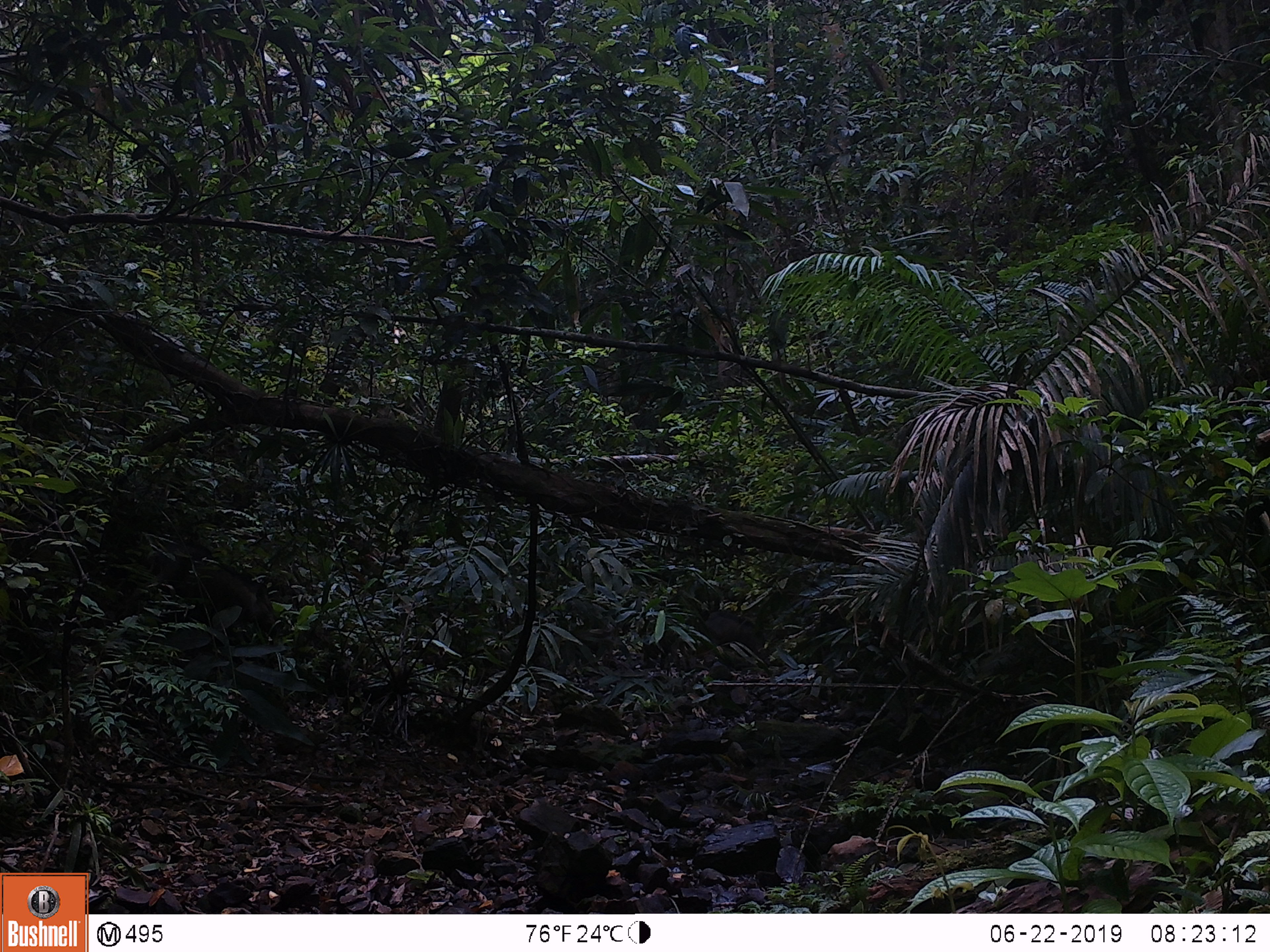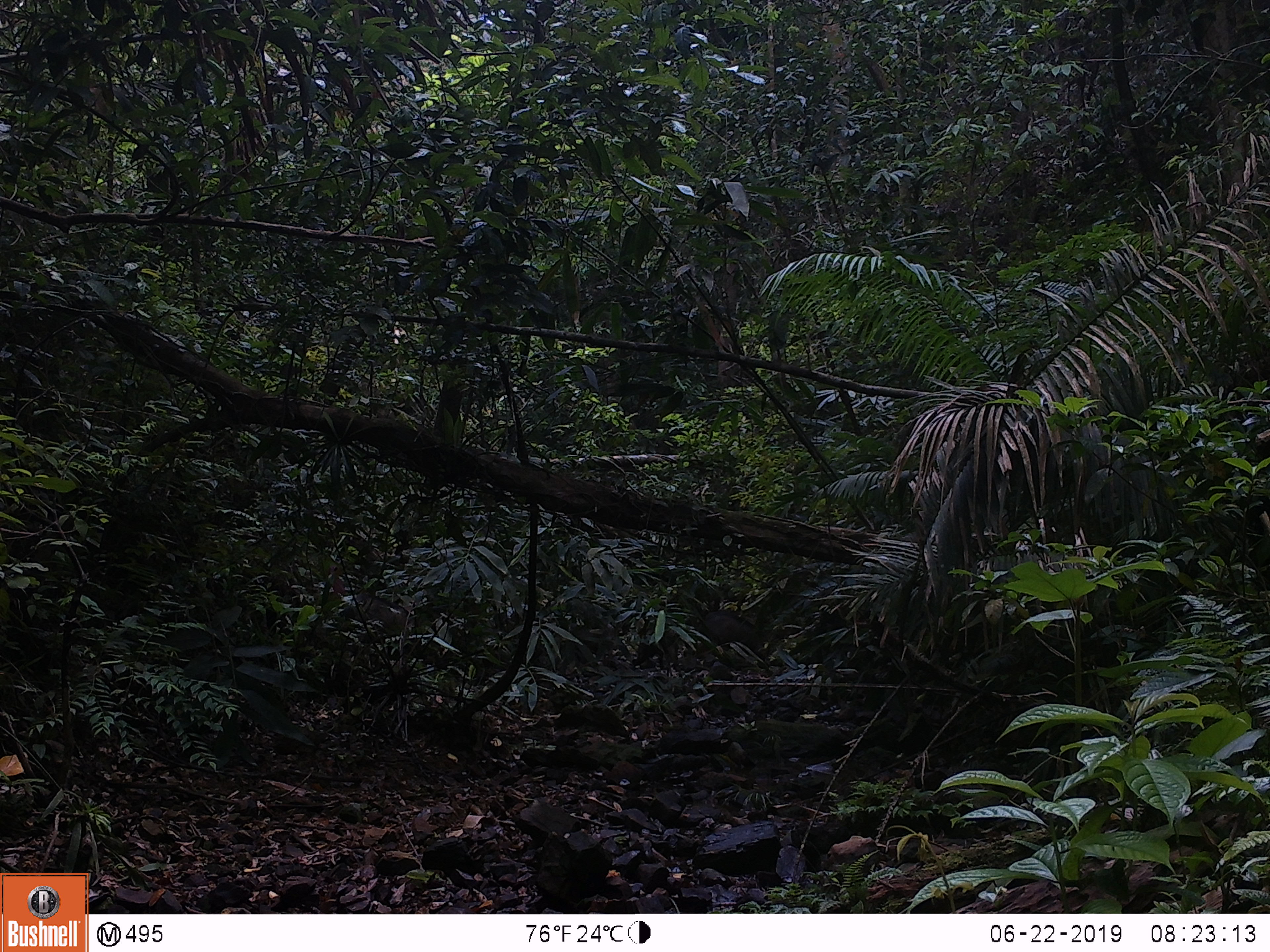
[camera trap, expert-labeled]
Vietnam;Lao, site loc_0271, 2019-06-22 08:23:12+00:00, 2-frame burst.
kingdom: Animalia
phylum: Chordata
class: Mammalia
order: Artiodactyla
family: Suidae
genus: Sus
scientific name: Sus scrofa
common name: eurasian wild pig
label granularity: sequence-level